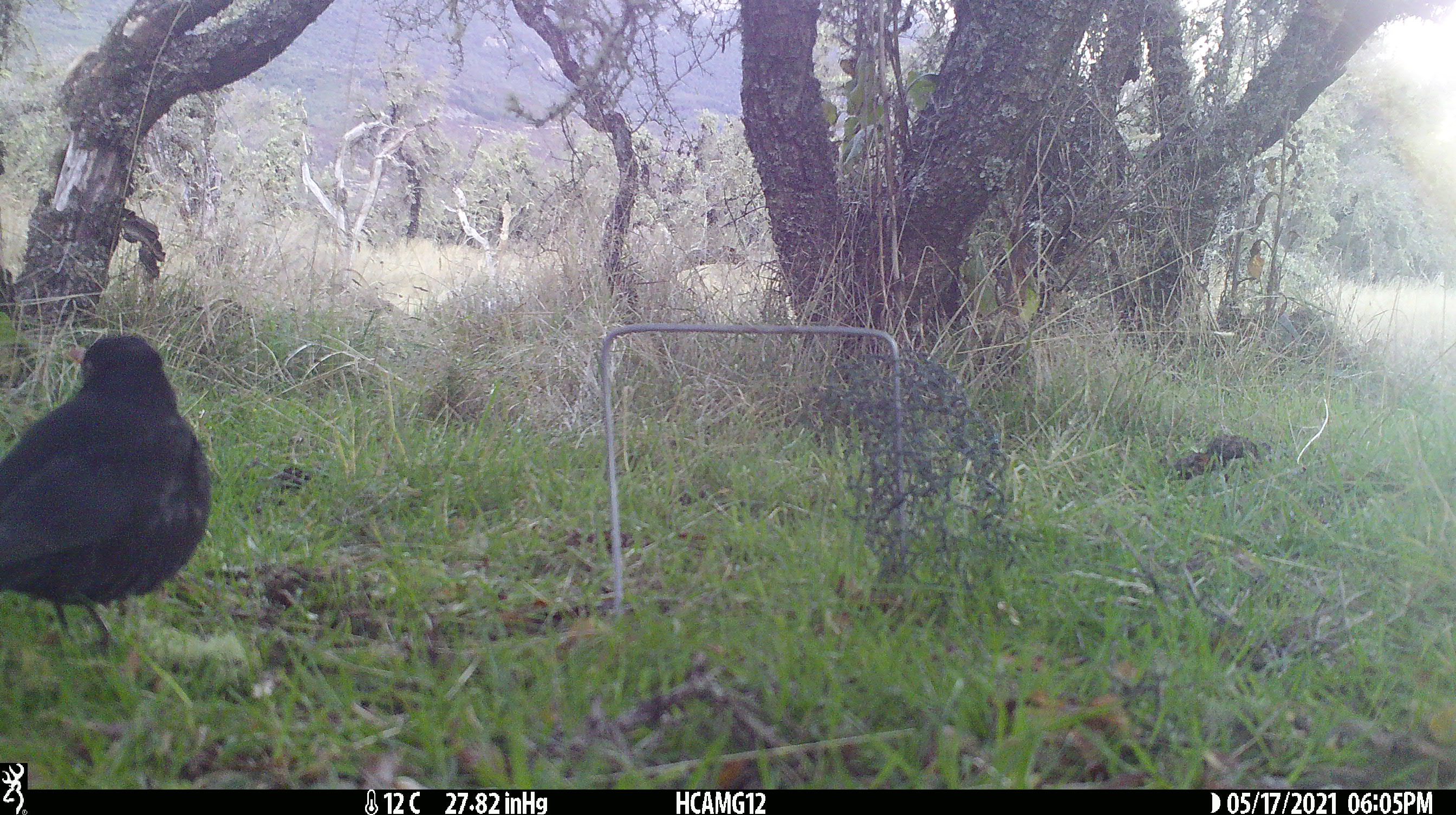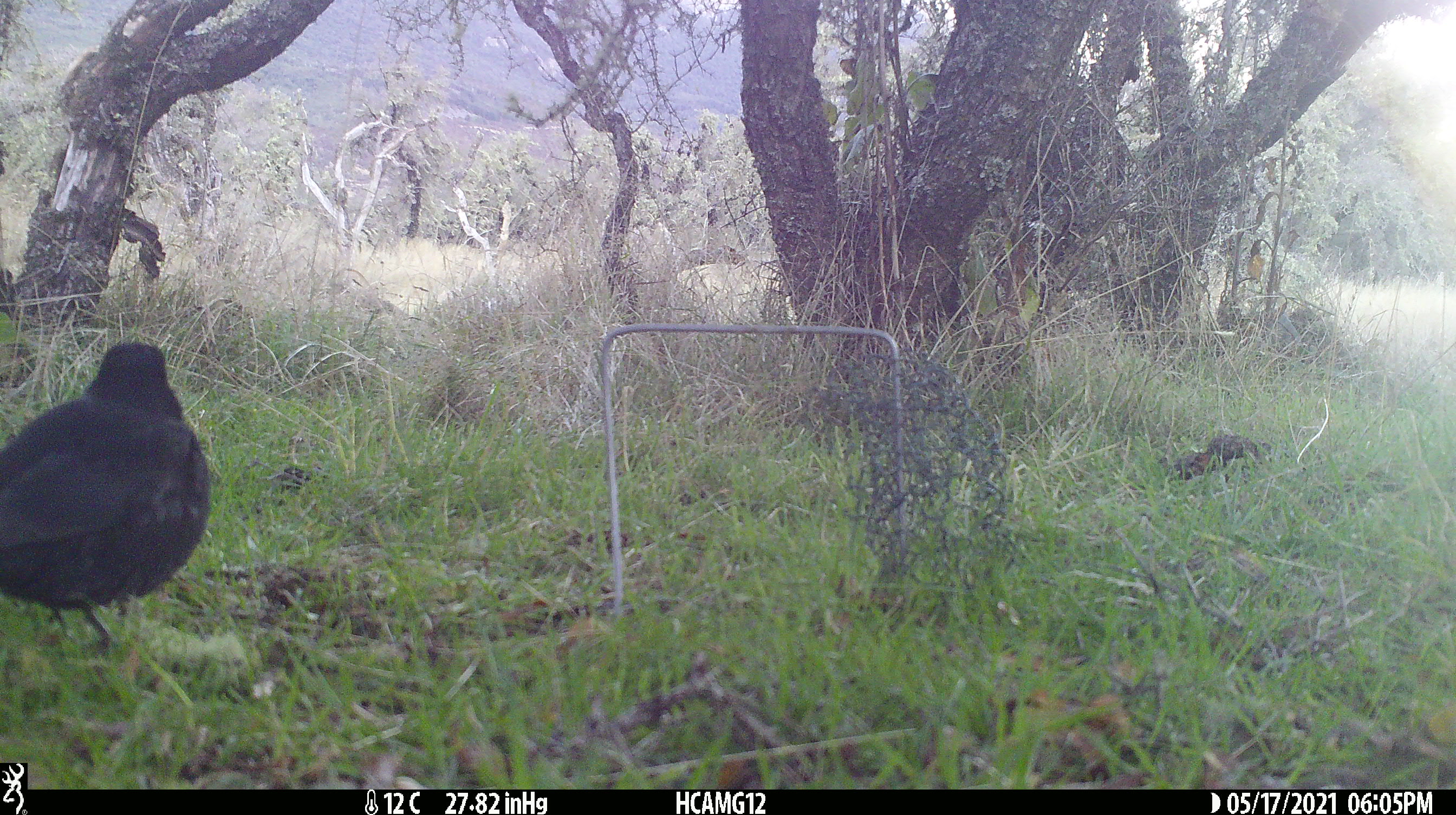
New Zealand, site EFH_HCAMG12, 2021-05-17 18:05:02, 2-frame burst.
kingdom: Animalia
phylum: Chordata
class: Aves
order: Passeriformes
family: Turdidae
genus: Turdus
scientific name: Turdus merula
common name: eurasian blackbird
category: blackbird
Blackbird (eurasian blackbird) (Turdus merula).